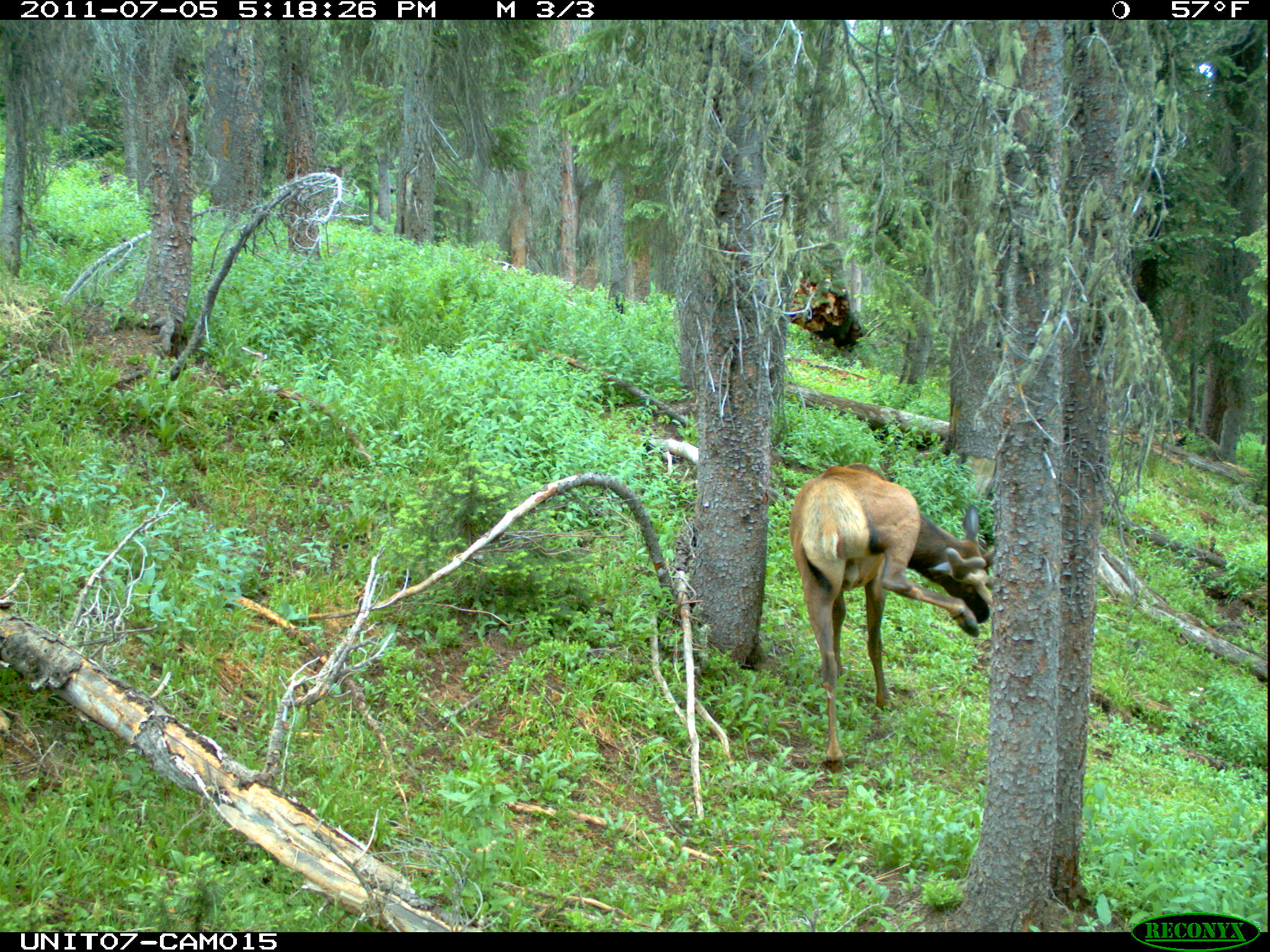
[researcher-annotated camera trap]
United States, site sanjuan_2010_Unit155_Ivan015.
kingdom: Animalia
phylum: Chordata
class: Mammalia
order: Artiodactyla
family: Cervidae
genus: Cervus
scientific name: Cervus elaphus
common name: red deer